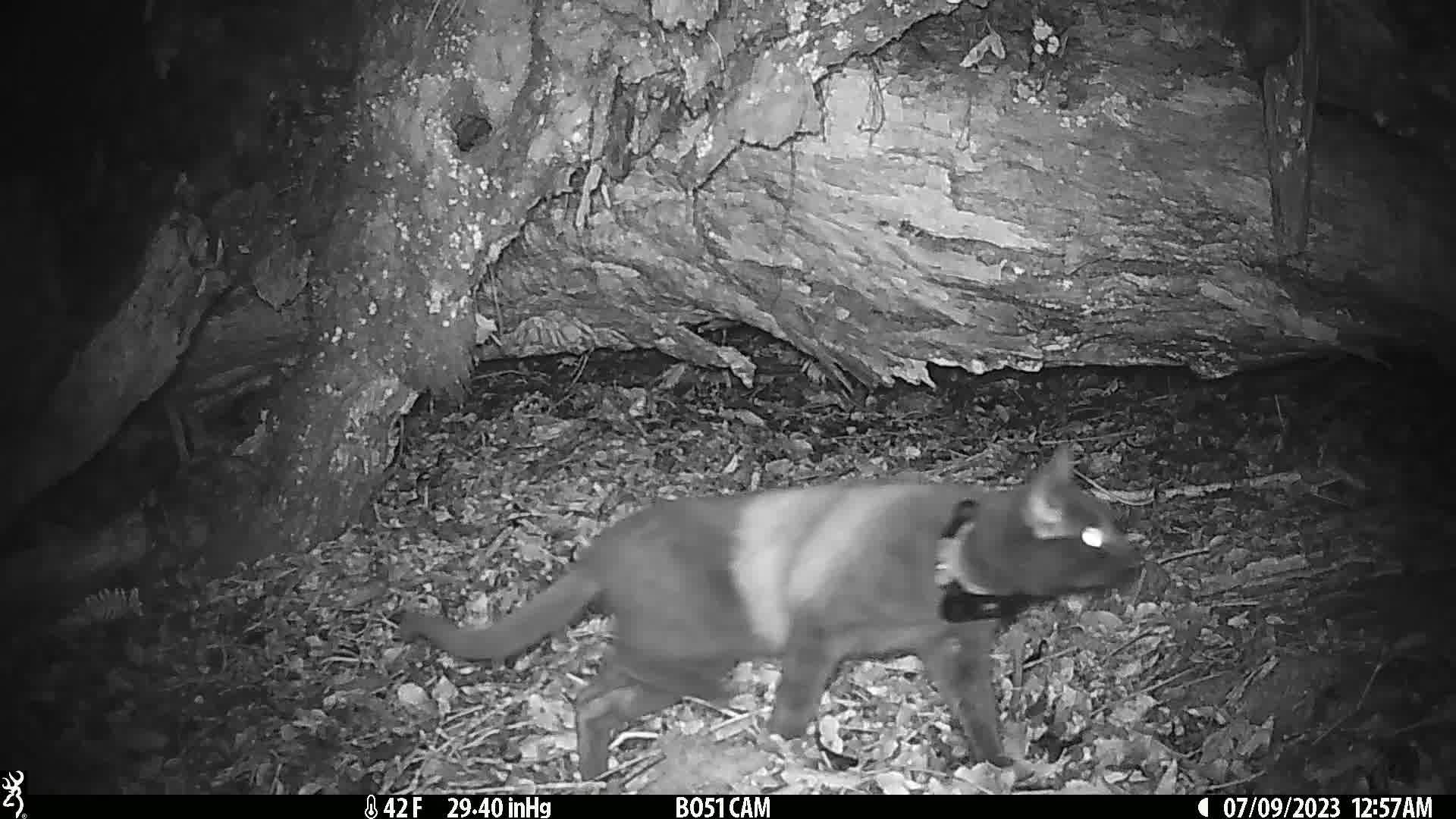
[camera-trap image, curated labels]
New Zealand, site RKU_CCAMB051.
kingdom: Animalia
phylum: Chordata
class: Mammalia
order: Carnivora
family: Felidae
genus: Felis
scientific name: Felis catus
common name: domestic cat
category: cat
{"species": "cat (domestic cat) (Felis catus)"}